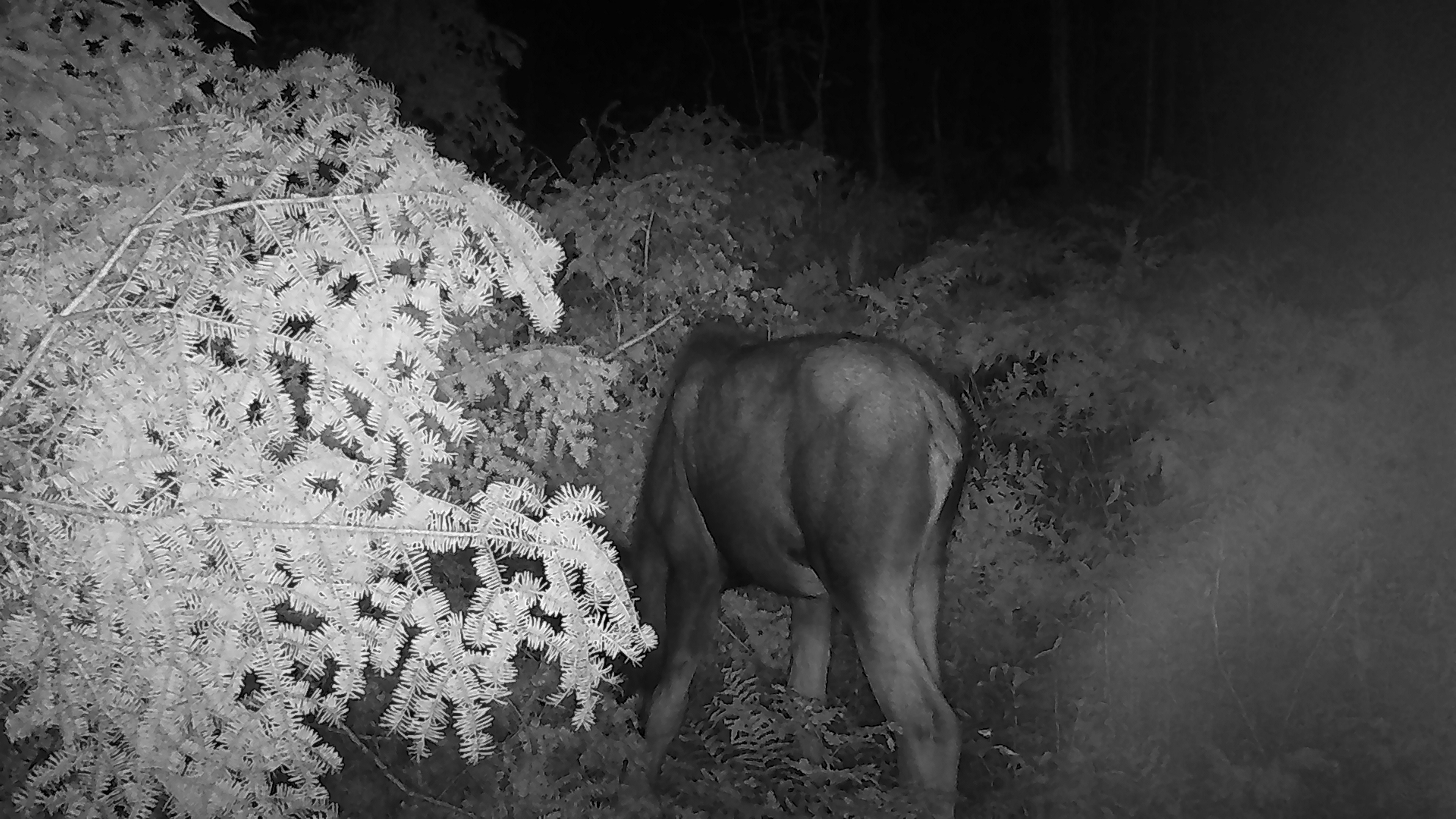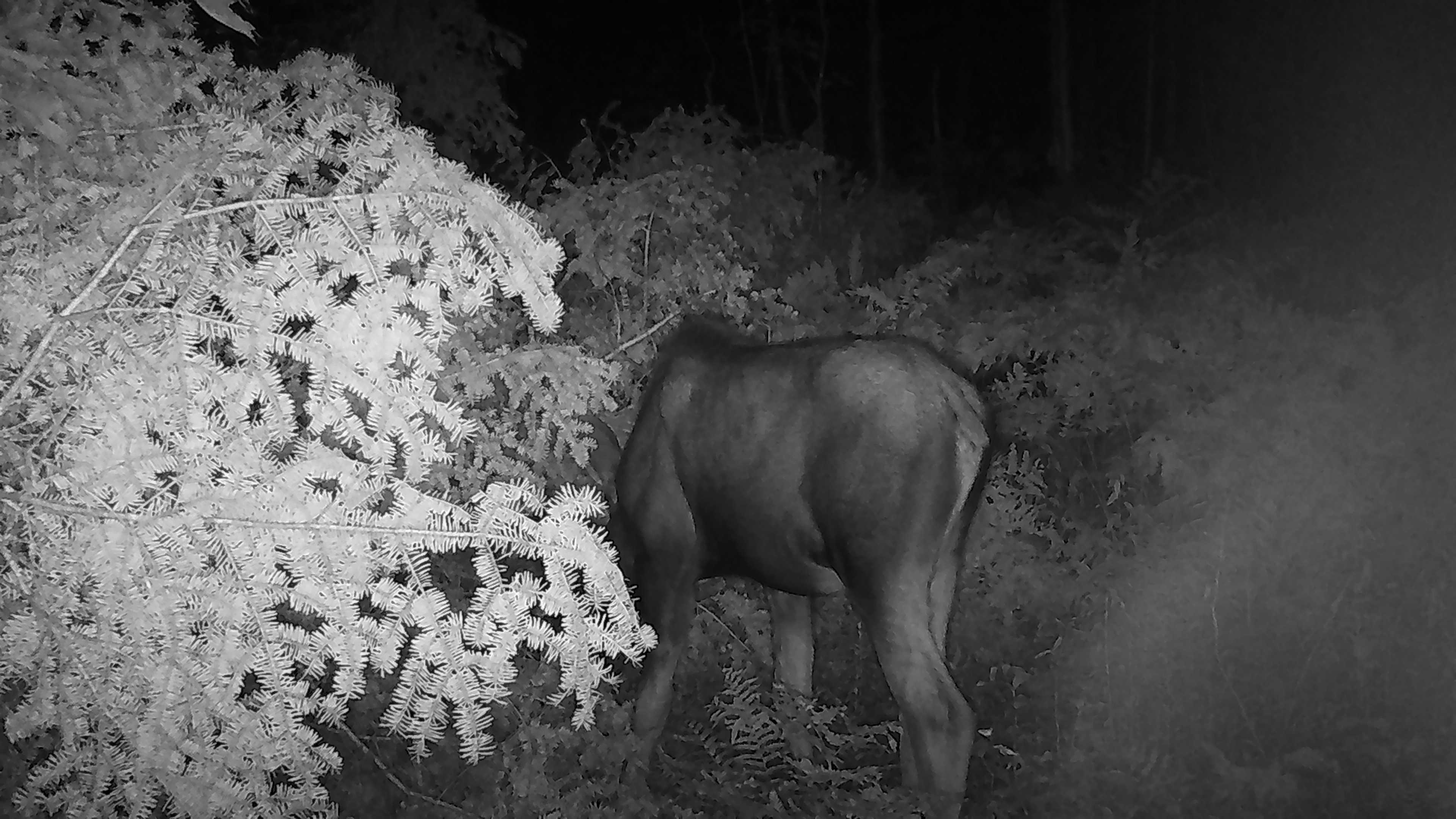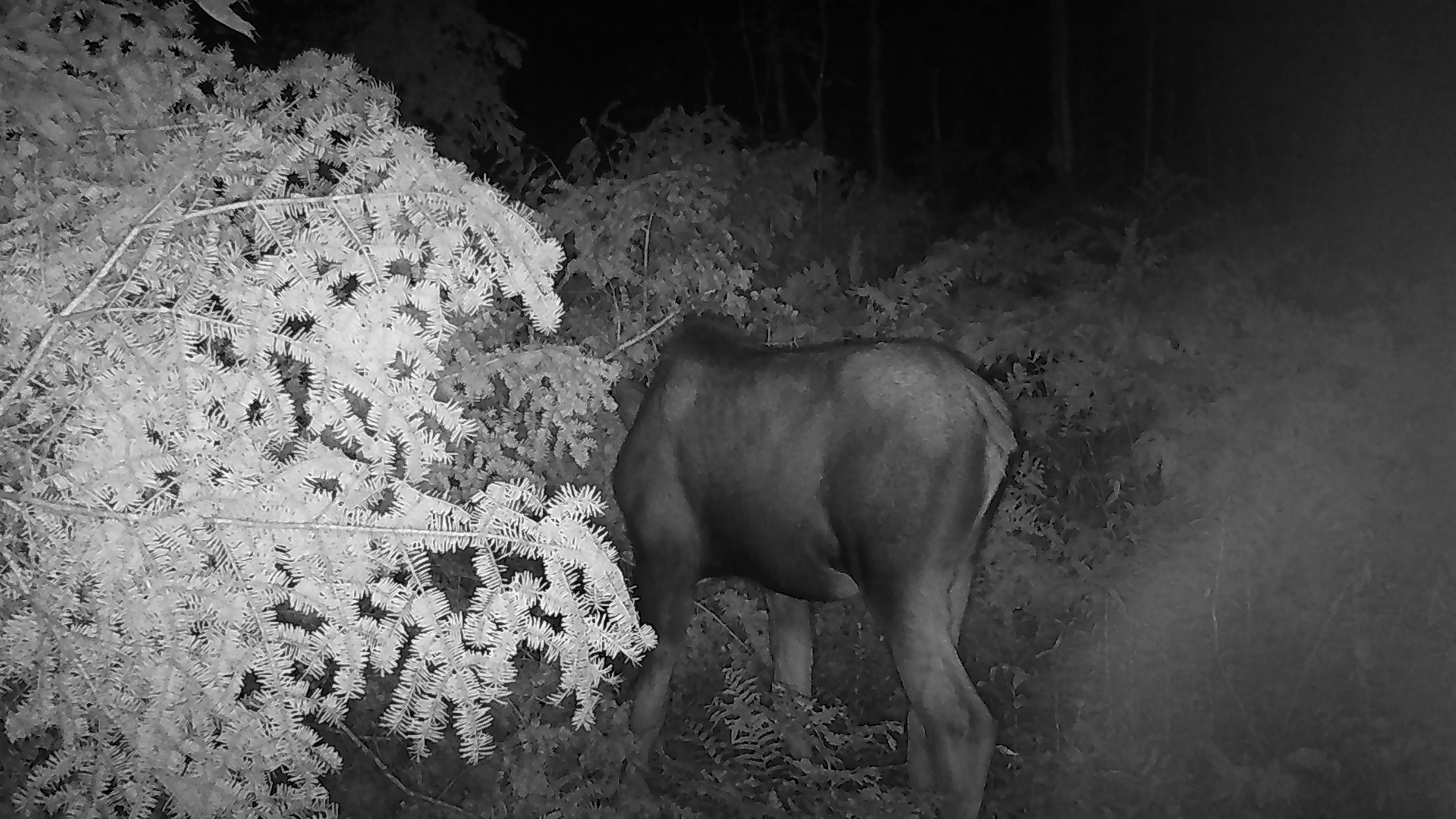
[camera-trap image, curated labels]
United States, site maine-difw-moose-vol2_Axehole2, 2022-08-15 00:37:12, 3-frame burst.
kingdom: Animalia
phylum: Chordata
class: Mammalia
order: Artiodactyla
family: Cervidae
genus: Alces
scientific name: Alces alces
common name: moose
Moose (Alces alces).